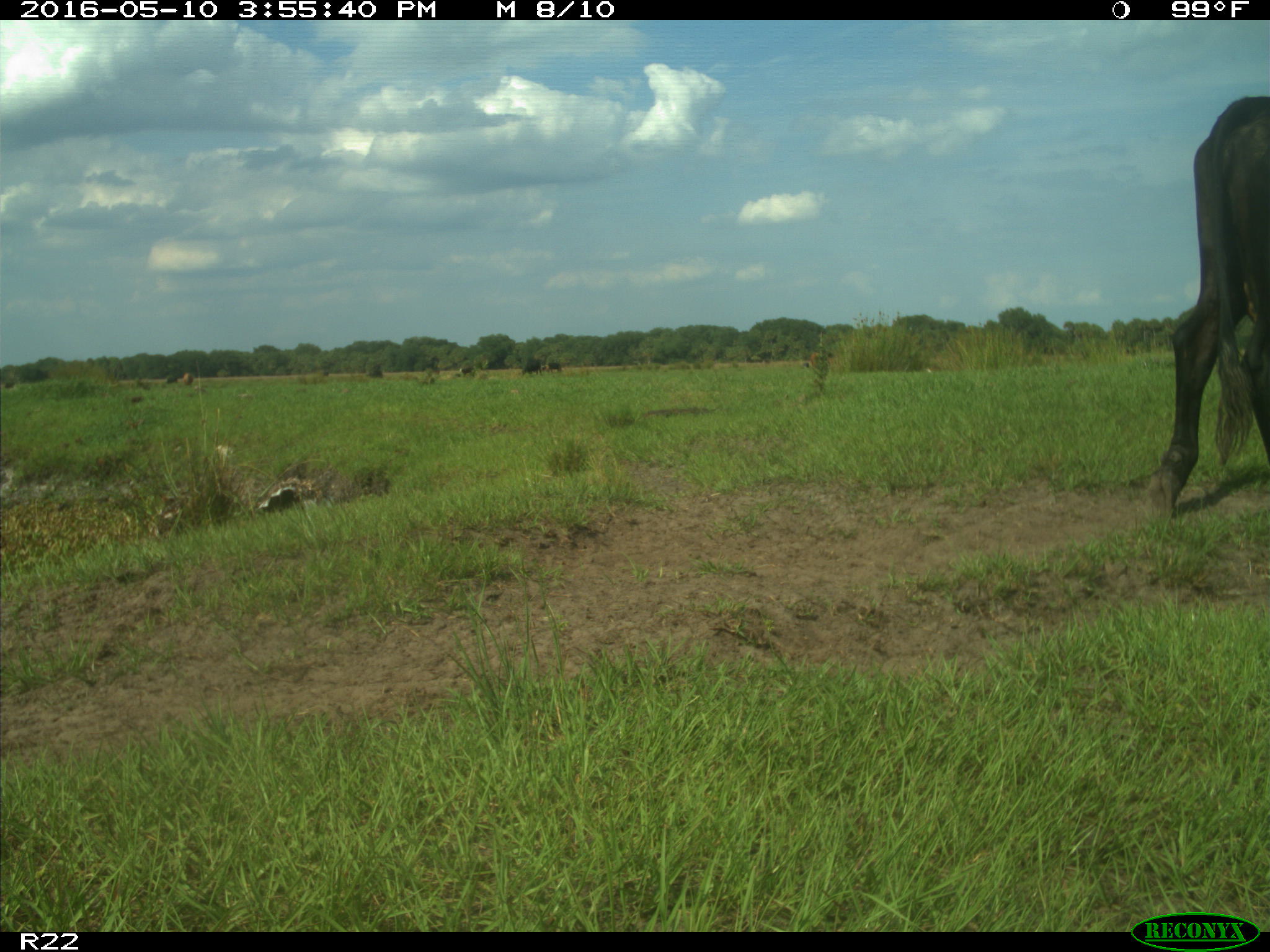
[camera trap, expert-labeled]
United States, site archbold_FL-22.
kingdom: Animalia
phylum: Chordata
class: Mammalia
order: Artiodactyla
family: Bovidae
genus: Bos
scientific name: Bos taurus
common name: domestic cow